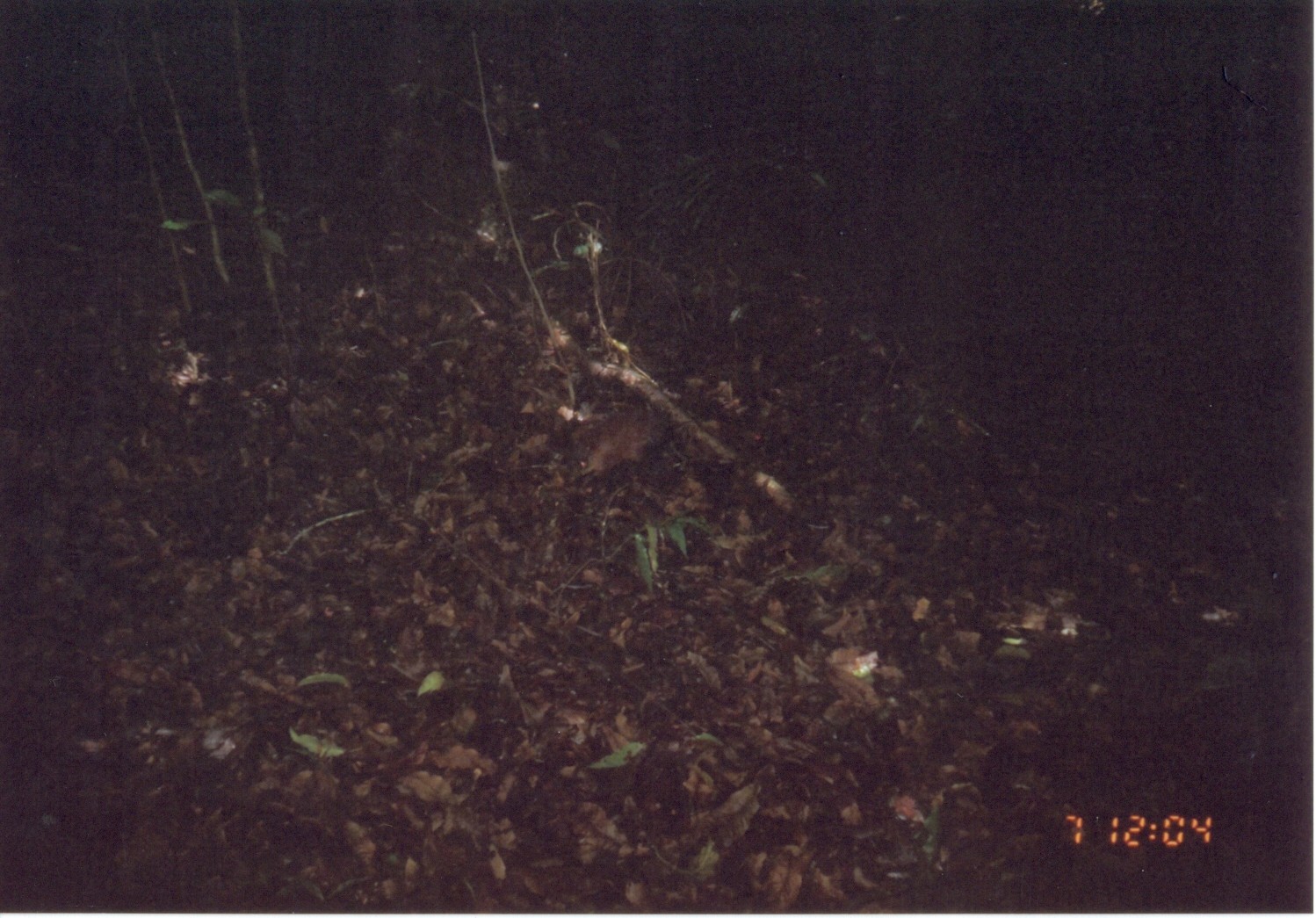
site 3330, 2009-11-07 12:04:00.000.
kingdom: Animalia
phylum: Chordata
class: Mammalia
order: Macroscelidea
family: Macroscelididae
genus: Rhynchocyon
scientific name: Rhynchocyon udzungwensis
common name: grey-faced sengi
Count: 1.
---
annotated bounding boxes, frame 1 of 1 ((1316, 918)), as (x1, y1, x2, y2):
rhynchocyon udzungwensis: (572, 404, 674, 482)